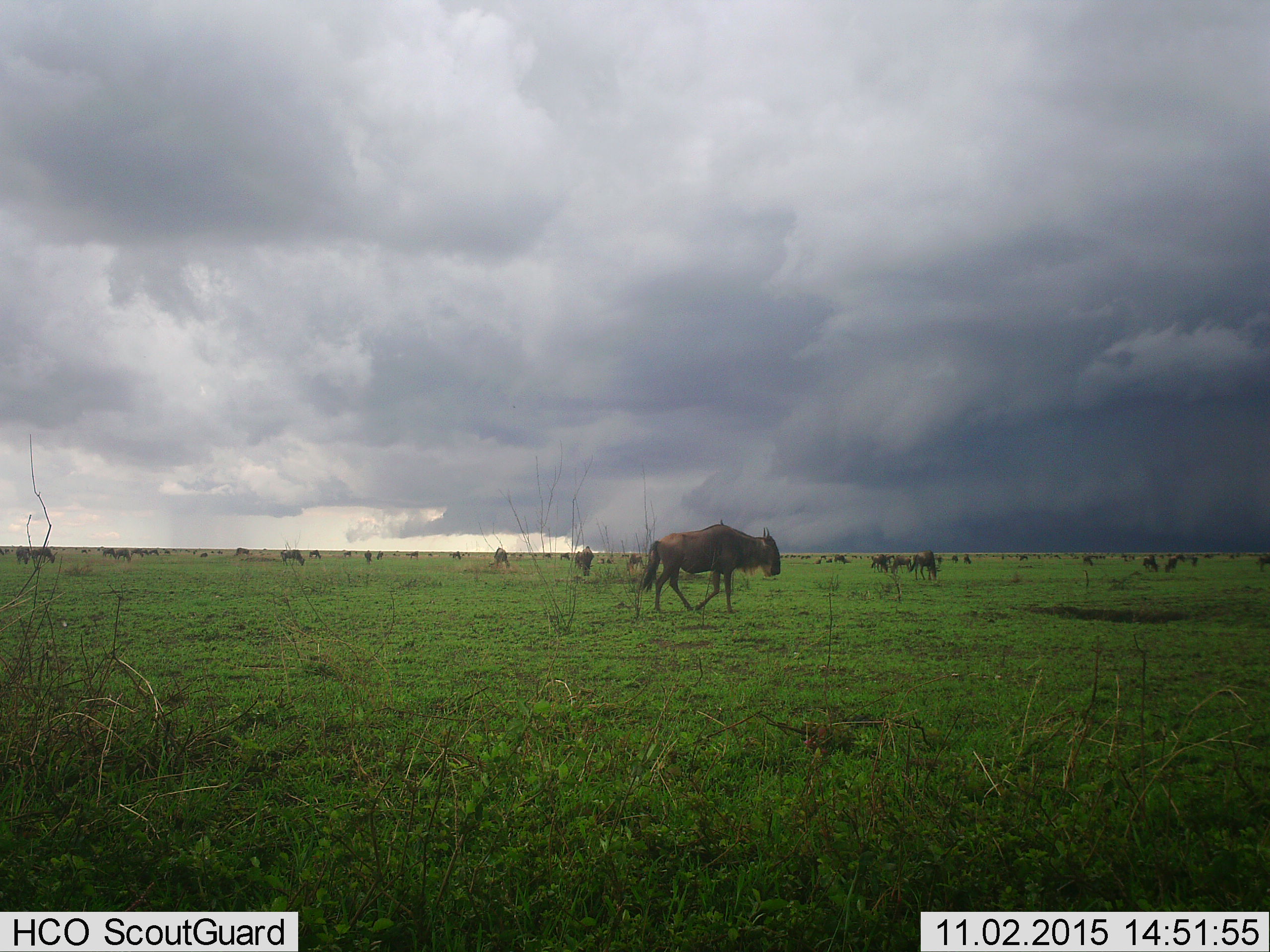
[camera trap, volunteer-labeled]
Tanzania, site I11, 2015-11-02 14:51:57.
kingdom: Animalia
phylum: Chordata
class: Mammalia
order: Artiodactyla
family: Bovidae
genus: Connochaetes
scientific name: Connochaetes taurinus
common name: blue wildebeest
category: wildebeest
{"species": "wildebeest (blue wildebeest) (Connochaetes taurinus)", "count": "11-50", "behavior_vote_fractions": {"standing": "60%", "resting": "10%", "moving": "80%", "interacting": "0%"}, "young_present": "0%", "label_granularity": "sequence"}